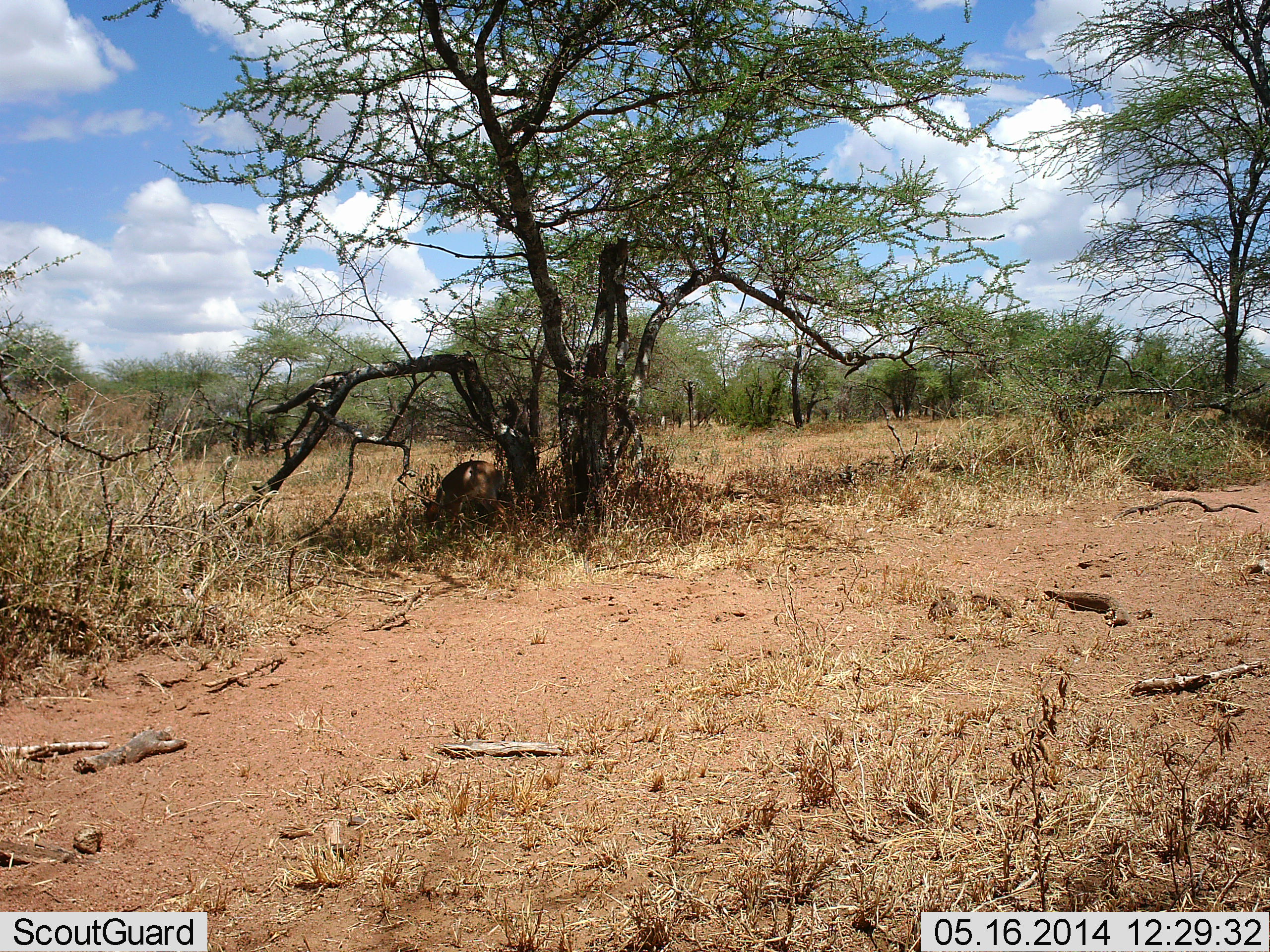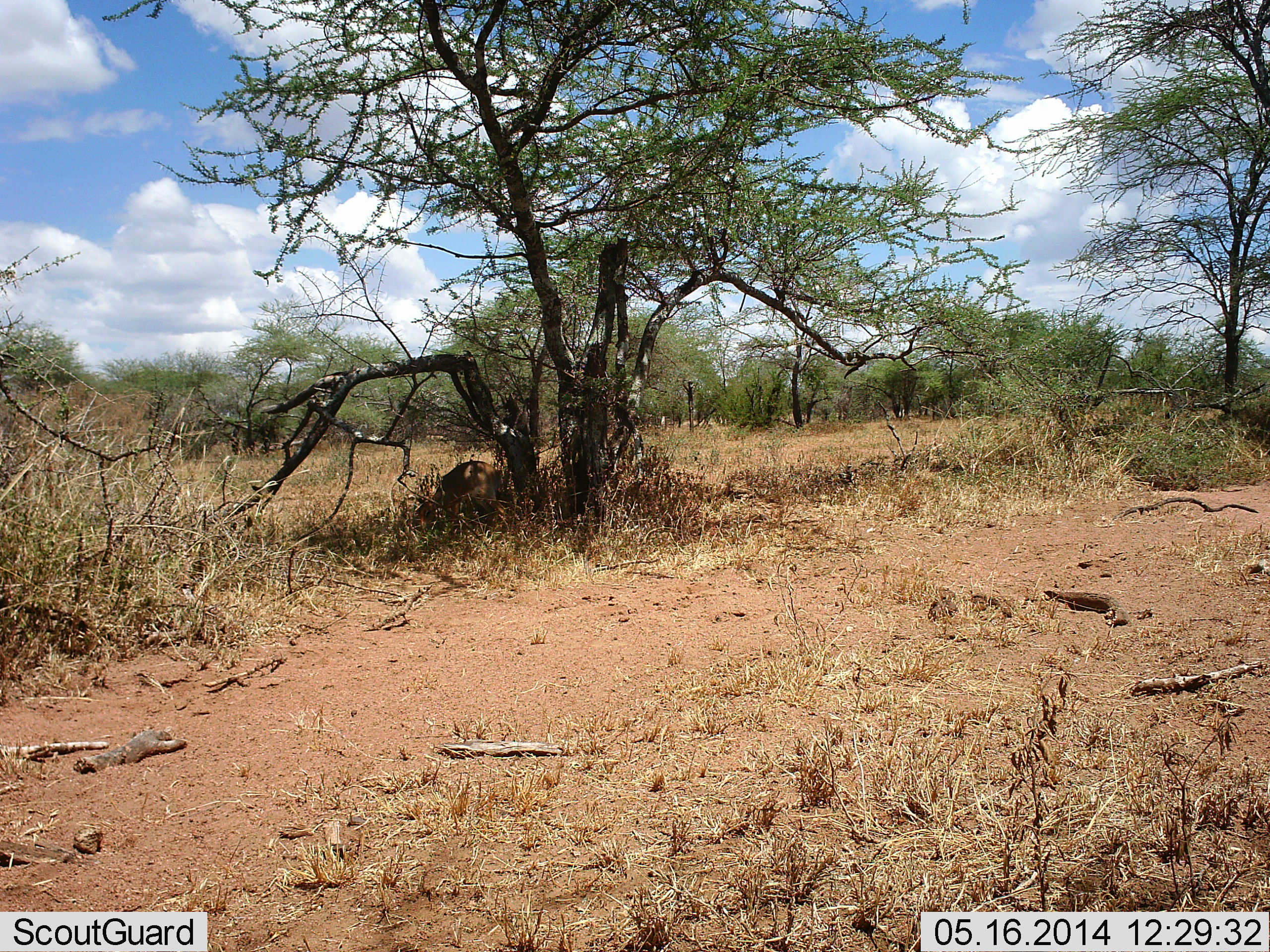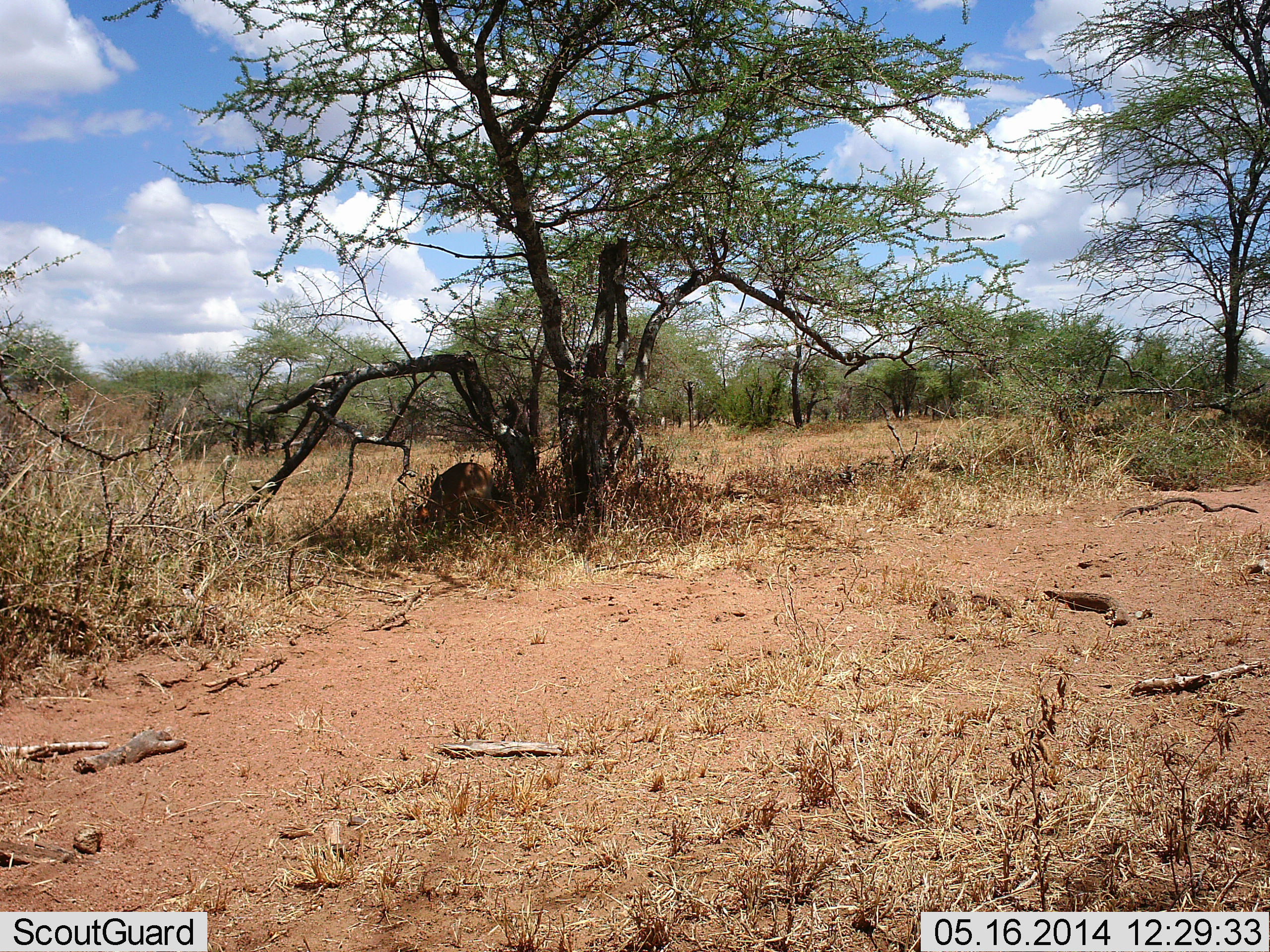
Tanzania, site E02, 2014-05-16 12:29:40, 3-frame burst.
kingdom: Animalia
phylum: Chordata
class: Mammalia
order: Artiodactyla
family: Bovidae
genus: Madoqua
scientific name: Madoqua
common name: dikdik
Dikdik (Madoqua), count 1. Behavior (volunteer vote fractions): standing 14%, resting 0%, moving 0%, interacting 0%. Young present (vote fraction): 0%. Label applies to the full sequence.